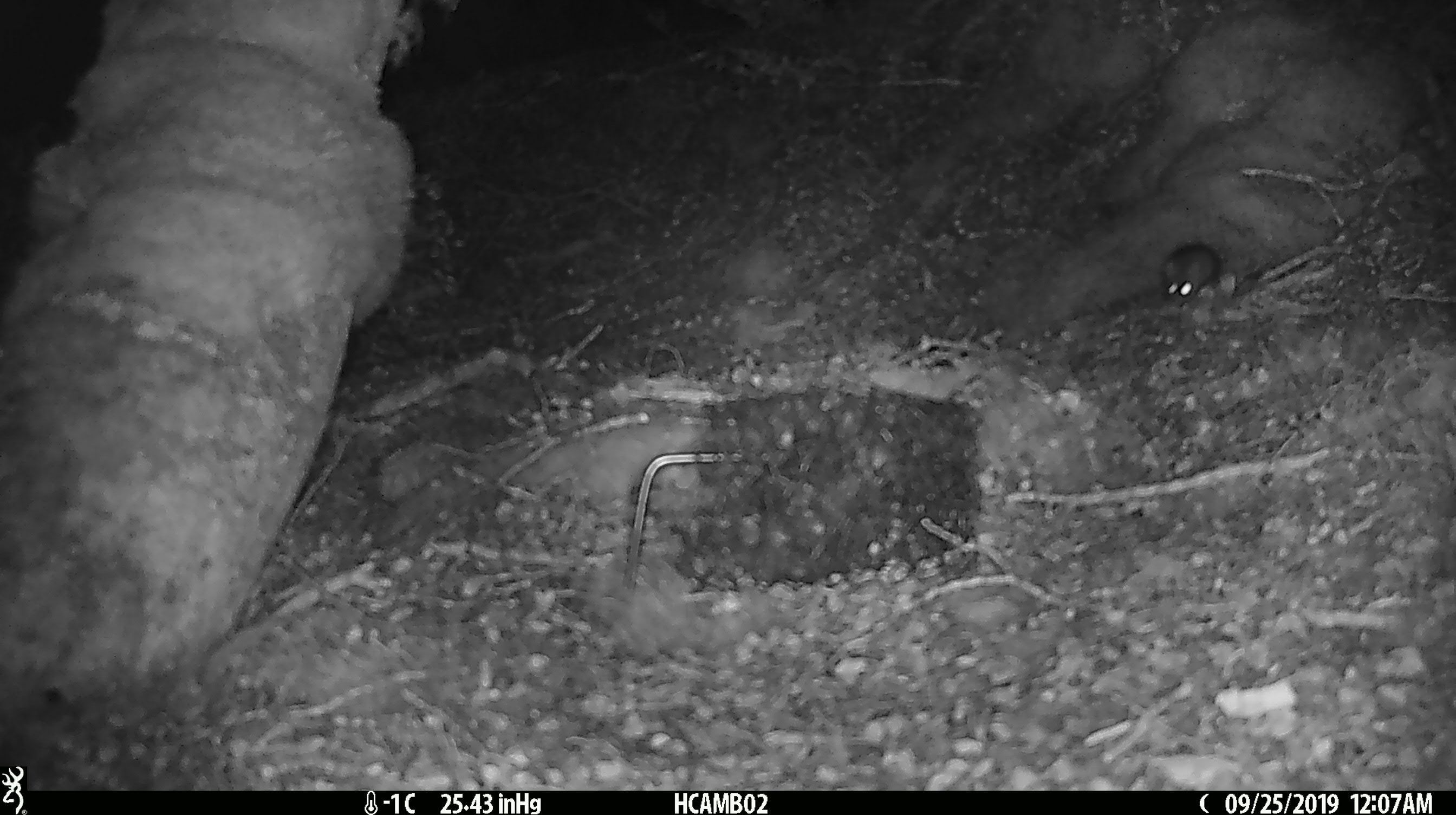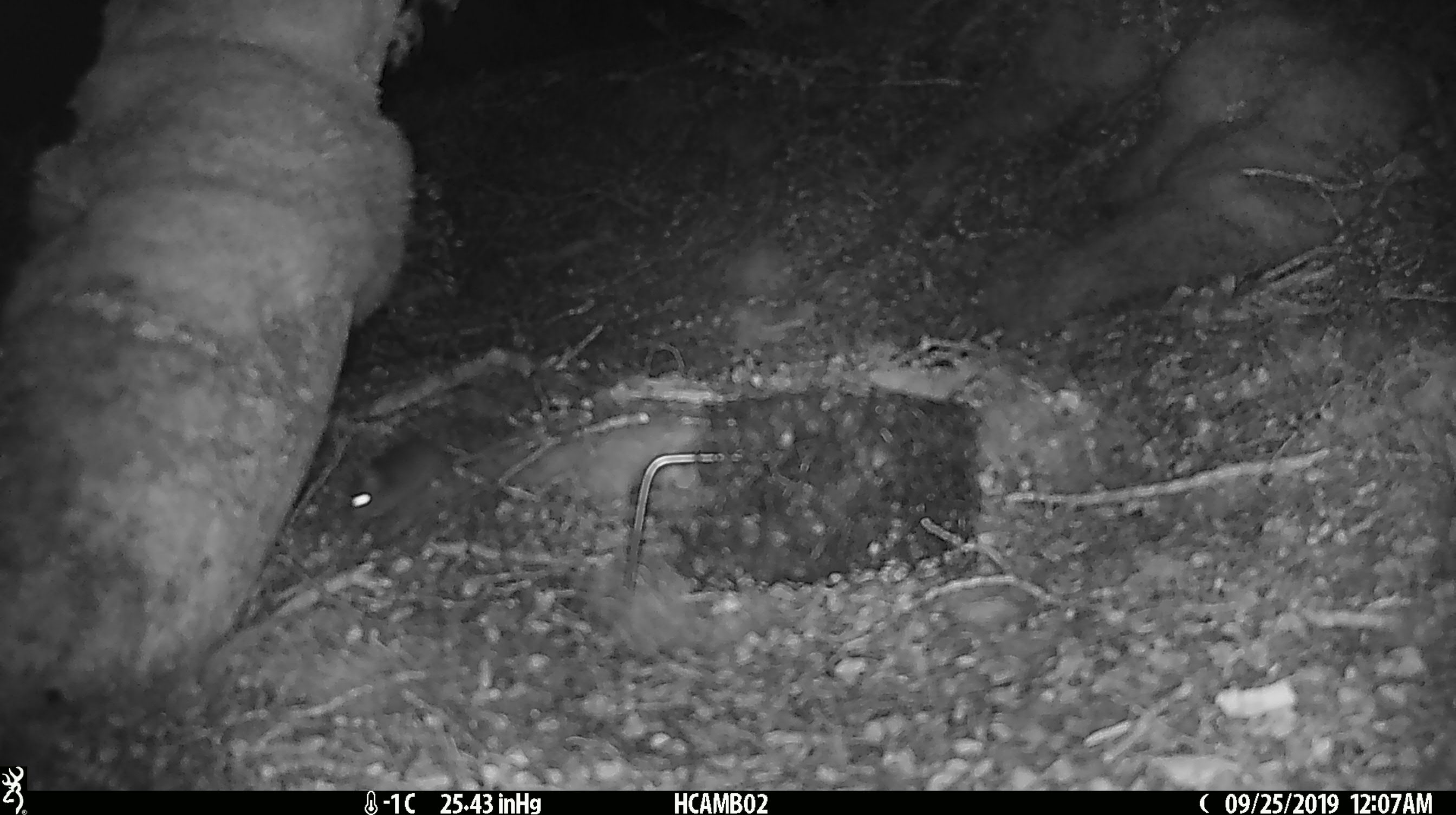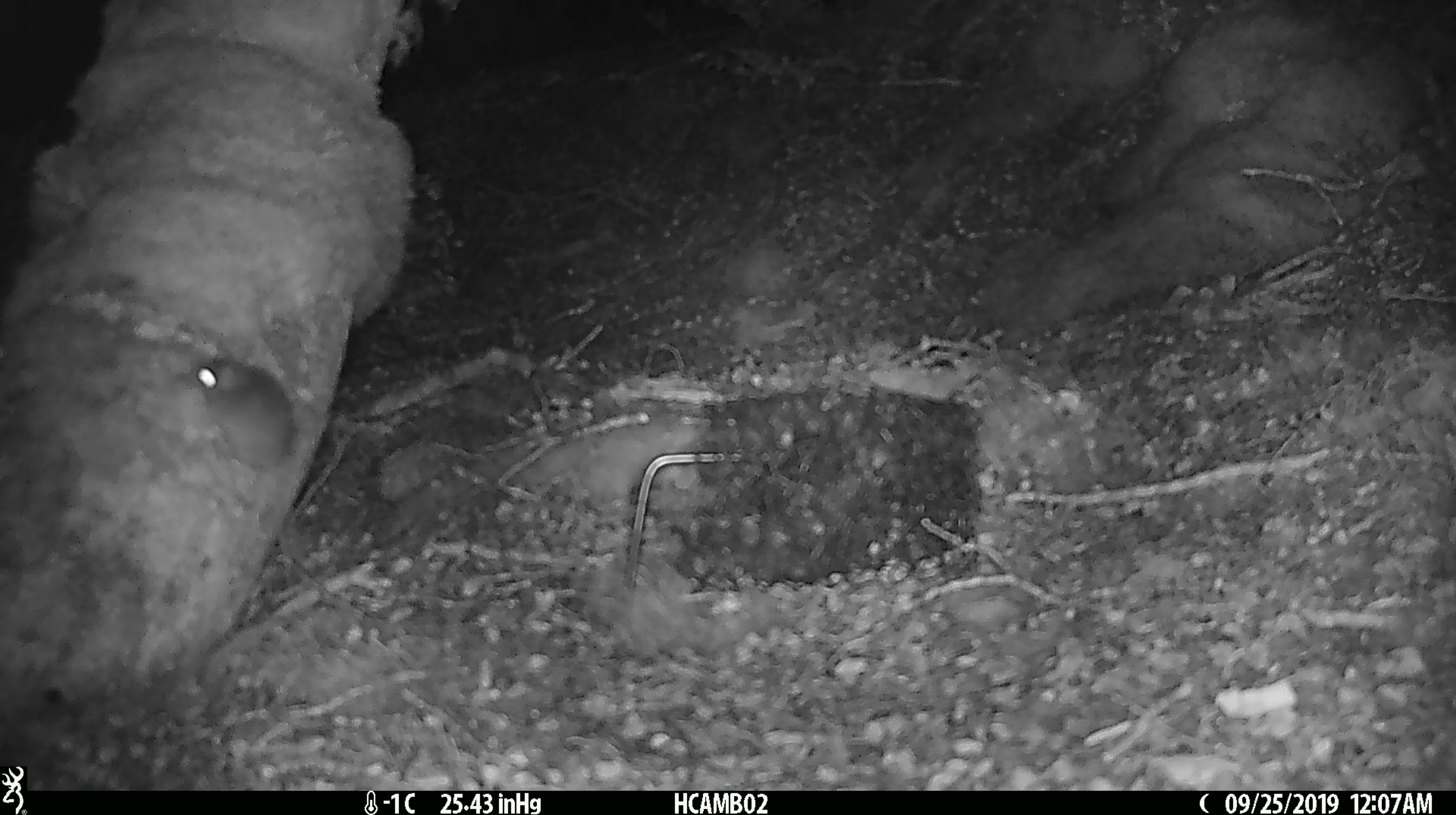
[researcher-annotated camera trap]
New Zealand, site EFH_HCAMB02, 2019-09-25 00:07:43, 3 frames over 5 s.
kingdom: Animalia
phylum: Chordata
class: Mammalia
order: Rodentia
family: Muridae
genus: Mus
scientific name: Mus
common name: mouse